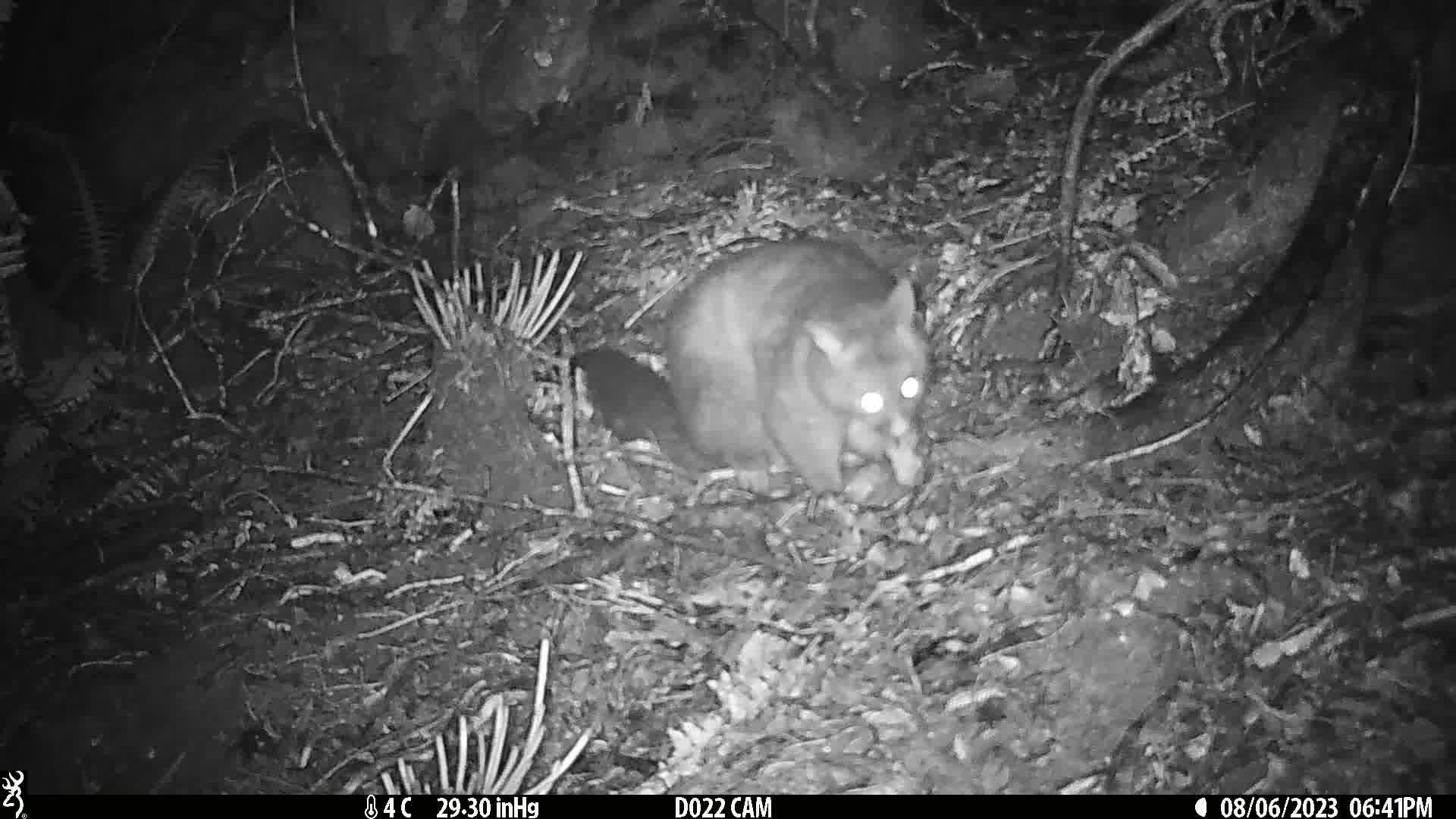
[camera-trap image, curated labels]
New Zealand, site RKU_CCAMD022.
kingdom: Animalia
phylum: Chordata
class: Mammalia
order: Diprotodontia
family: Phalangeridae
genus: Trichosurus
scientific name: Trichosurus vulpecula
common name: common brushtail possum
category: possum